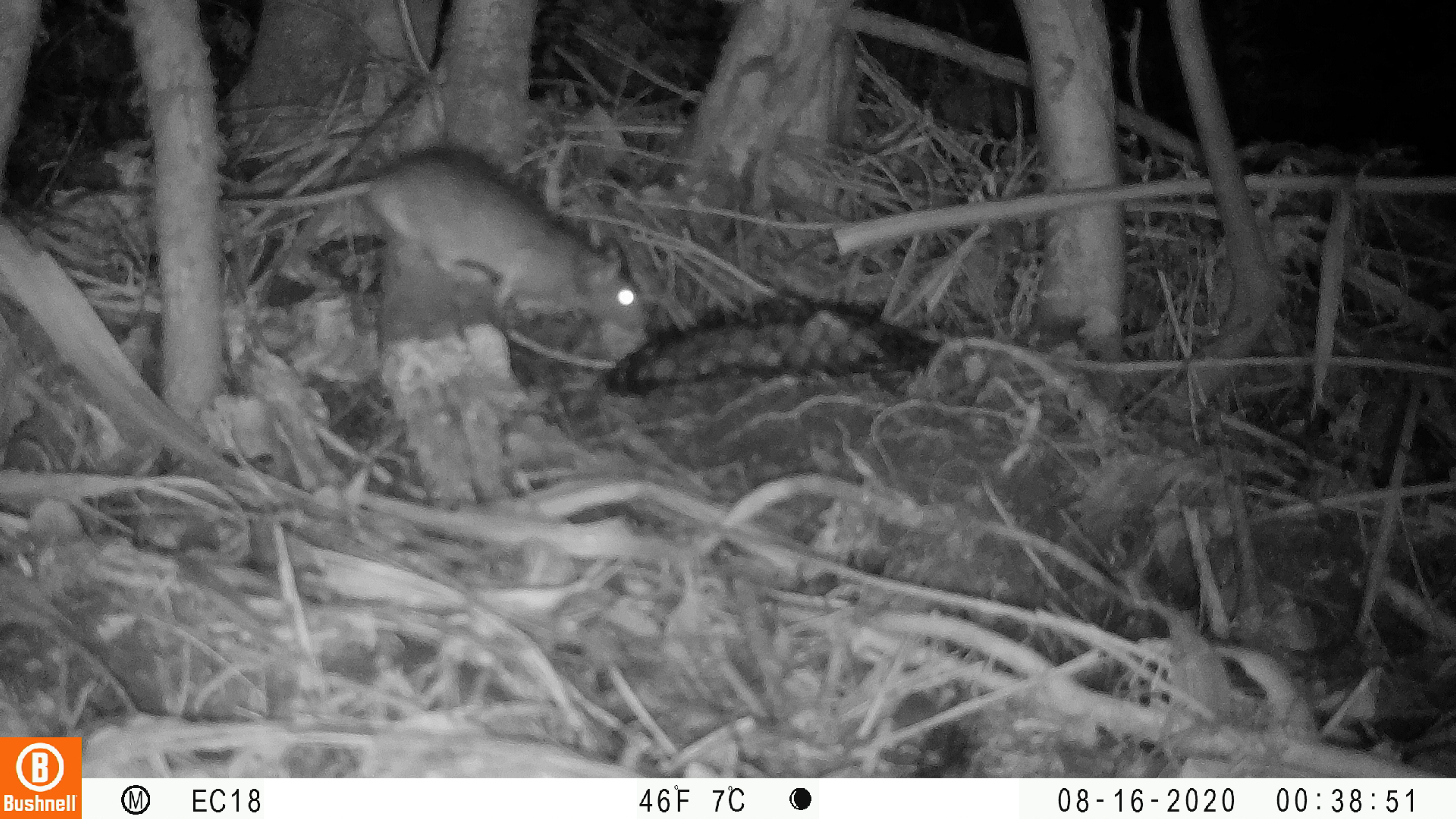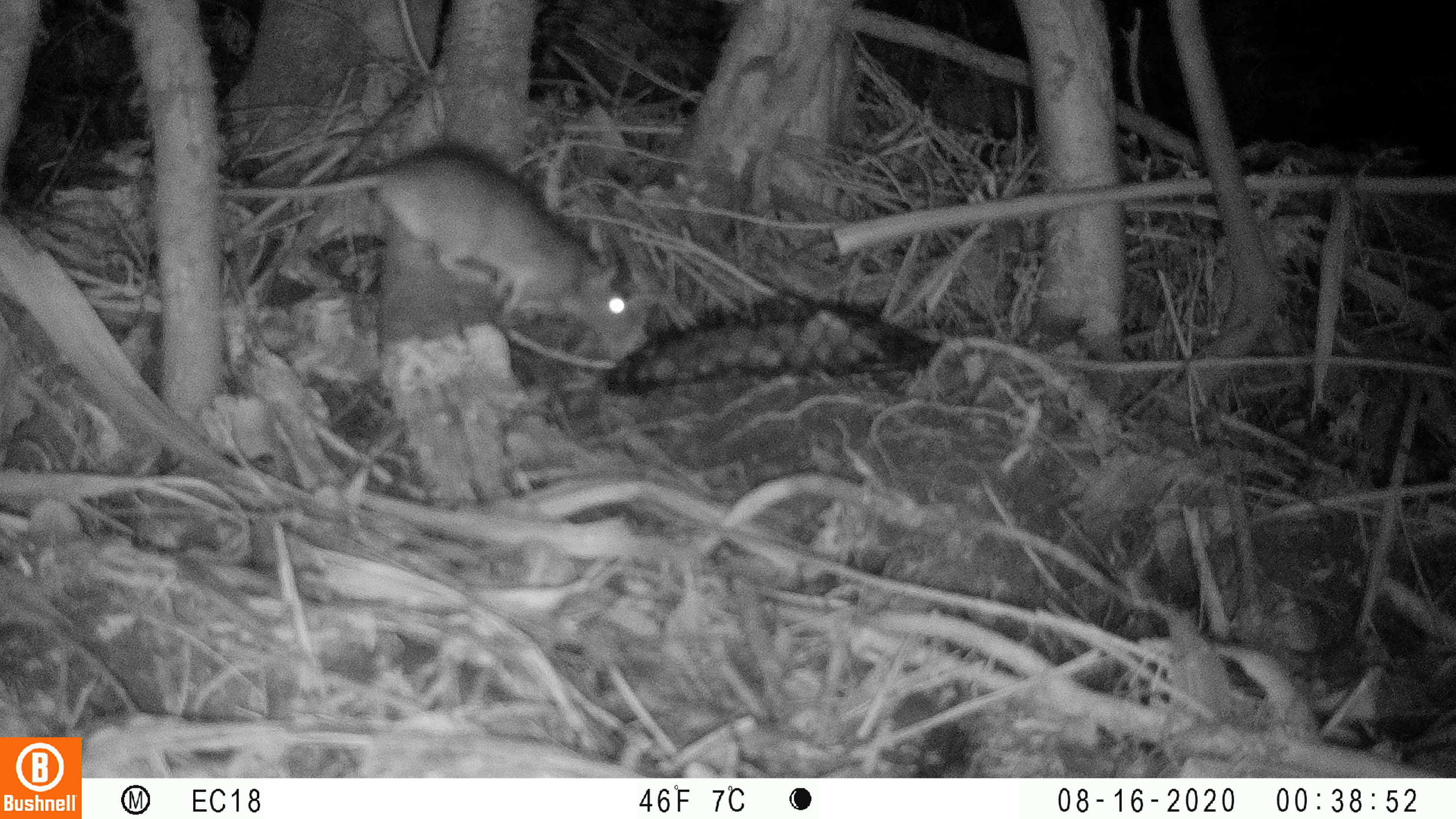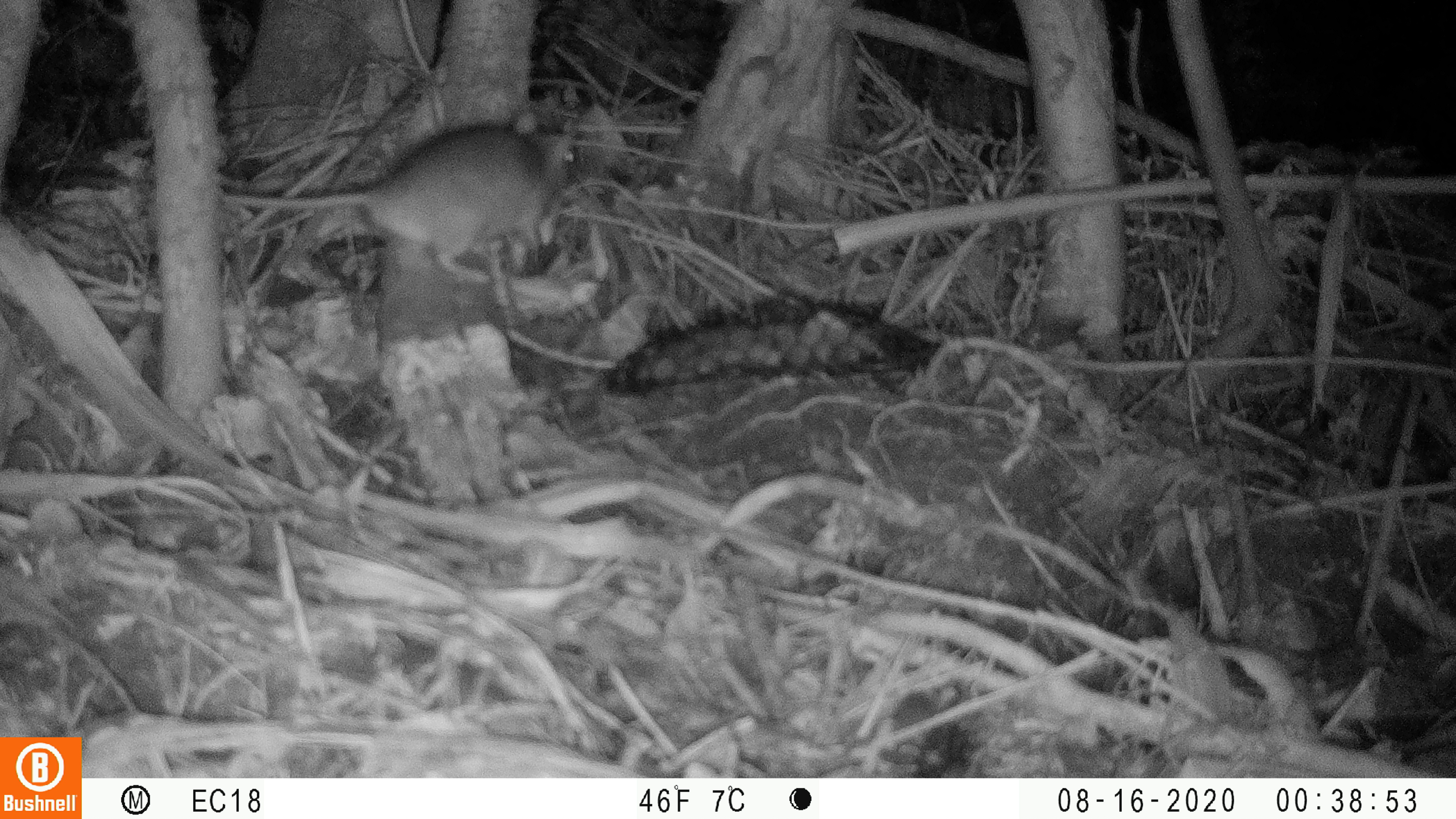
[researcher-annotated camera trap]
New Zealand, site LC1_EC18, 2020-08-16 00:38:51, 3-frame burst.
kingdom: Animalia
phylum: Chordata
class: Mammalia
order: Rodentia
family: Muridae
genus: Rattus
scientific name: Rattus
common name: rat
Rat (Rattus).